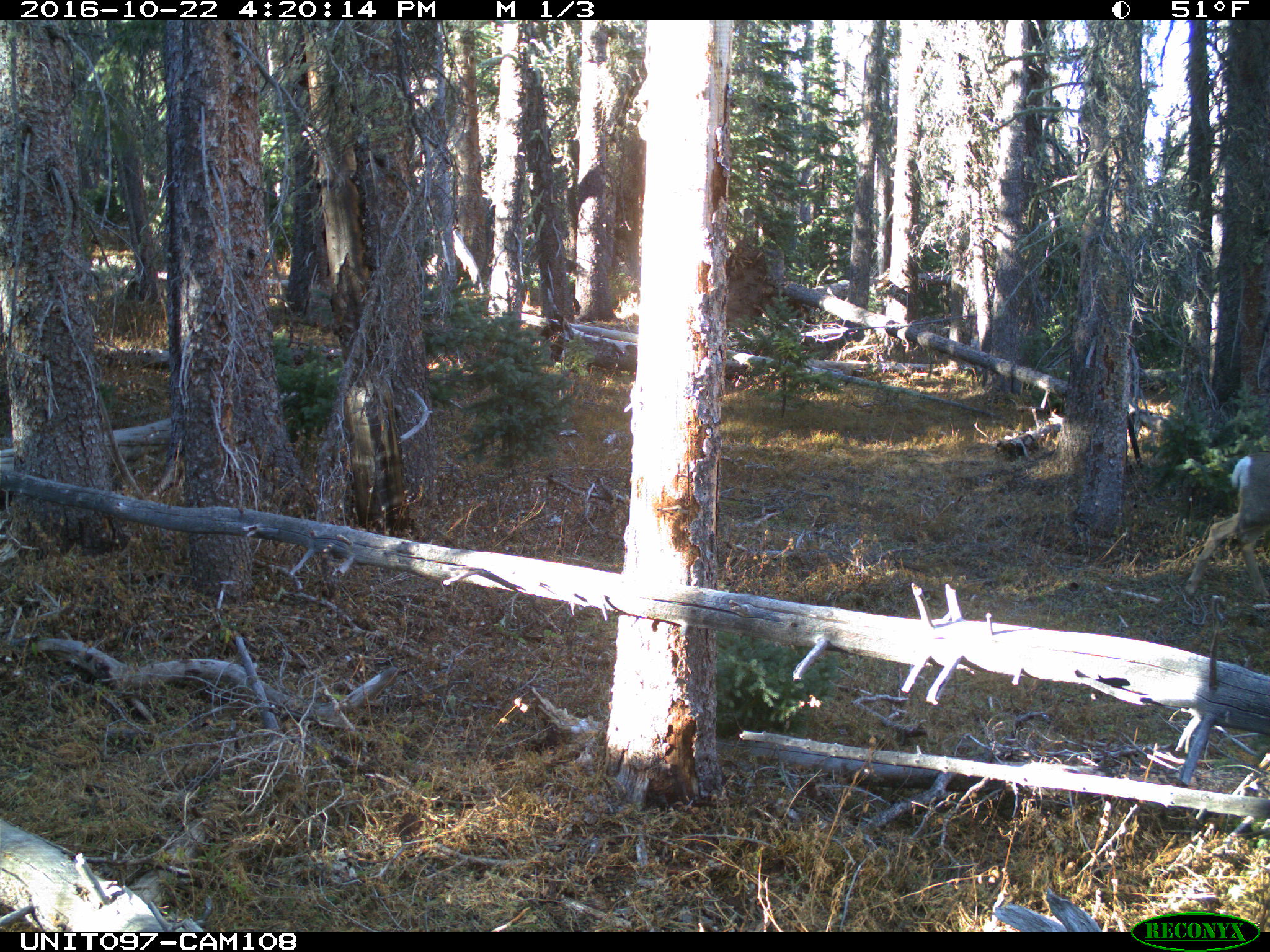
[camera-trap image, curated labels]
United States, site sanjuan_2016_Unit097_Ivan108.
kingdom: Animalia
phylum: Chordata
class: Mammalia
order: Artiodactyla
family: Cervidae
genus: Odocoileus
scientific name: Odocoileus hemionus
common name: mule deer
Odocoileus hemionus (mule deer).